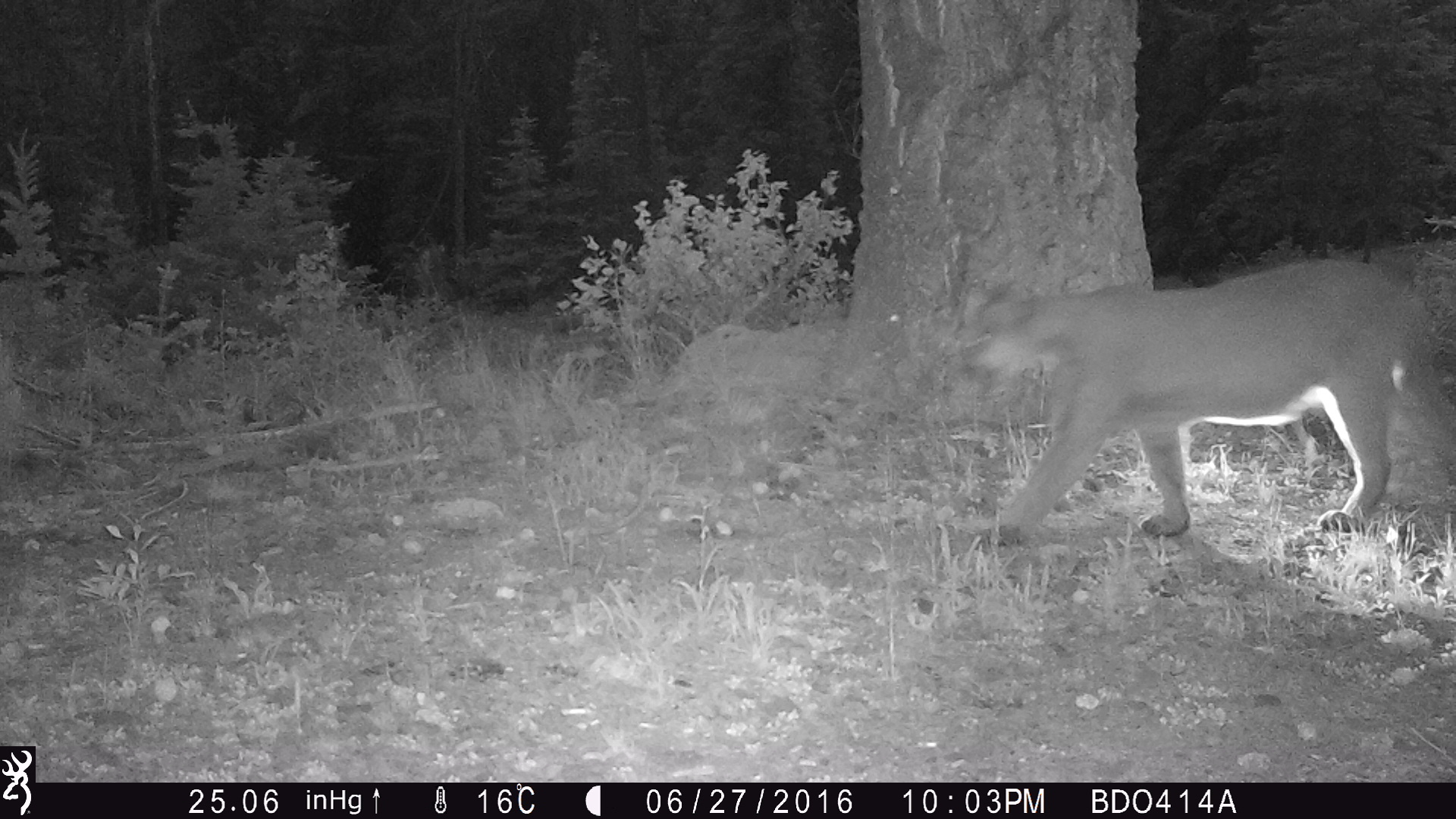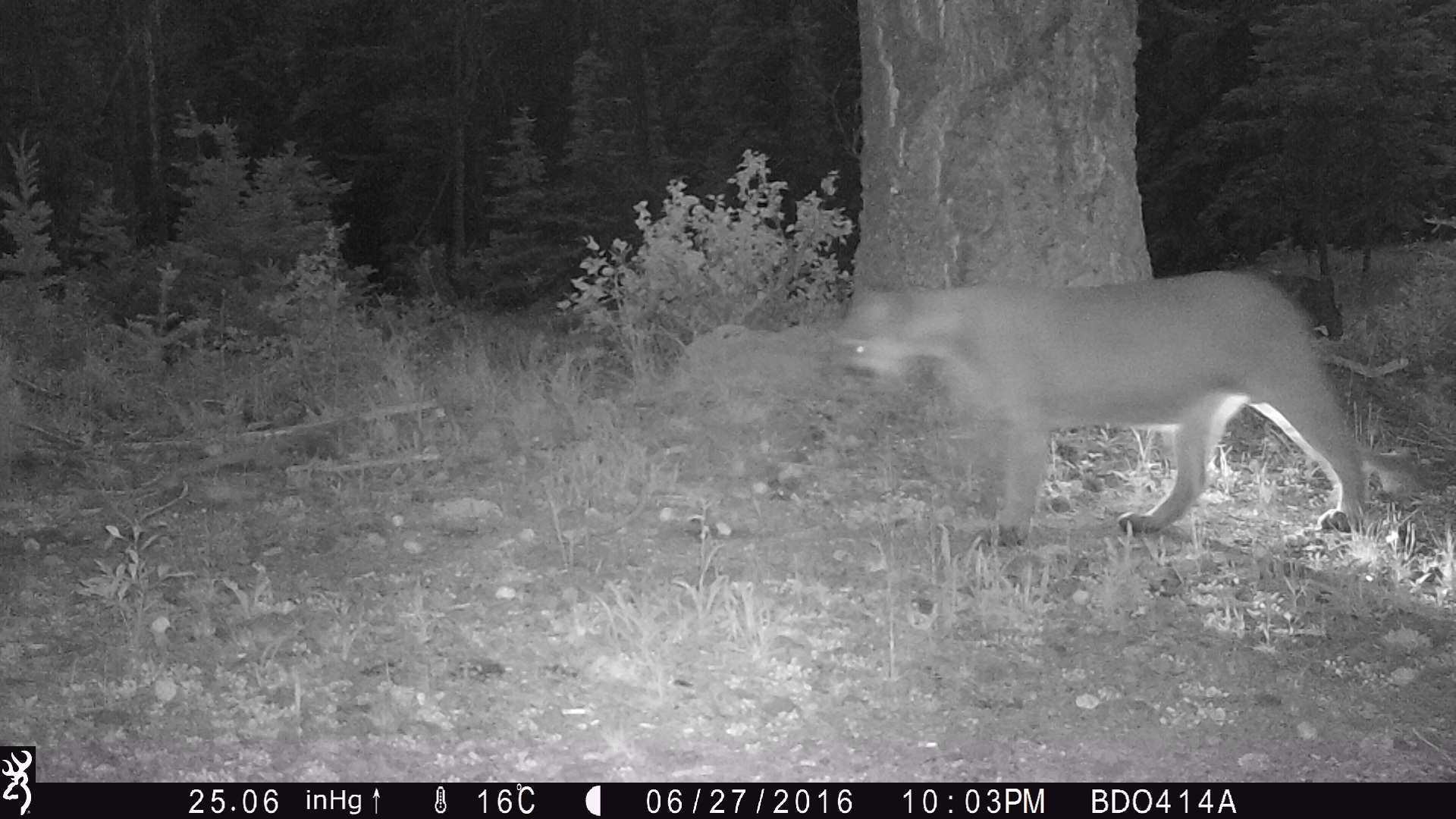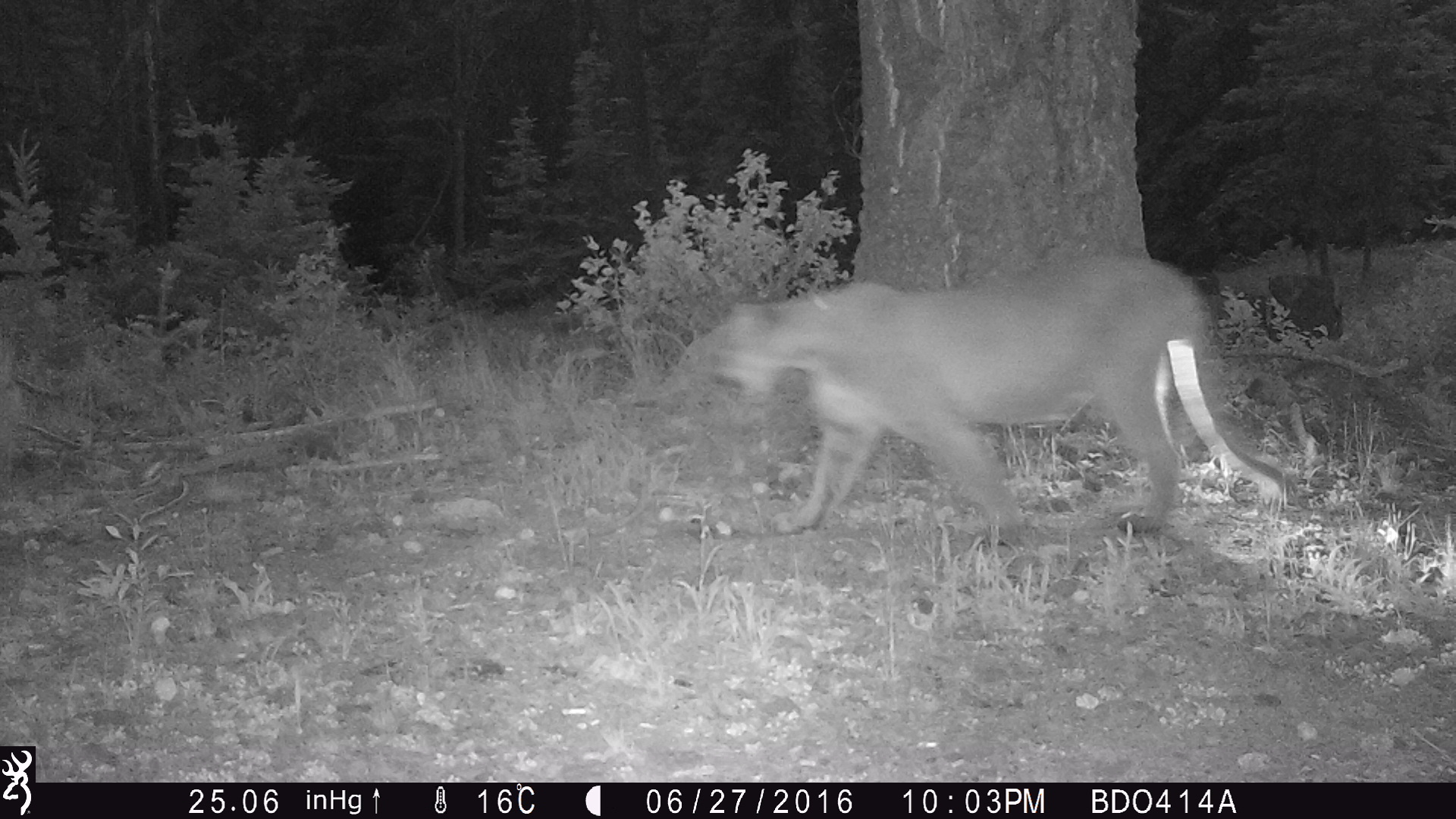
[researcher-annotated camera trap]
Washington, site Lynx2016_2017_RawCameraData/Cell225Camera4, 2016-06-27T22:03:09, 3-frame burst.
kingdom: Animalia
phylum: Chordata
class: Mammalia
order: Carnivora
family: Felidae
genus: Puma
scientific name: Puma concolor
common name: mountain lion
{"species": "Puma concolor (mountain lion)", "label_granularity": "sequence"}